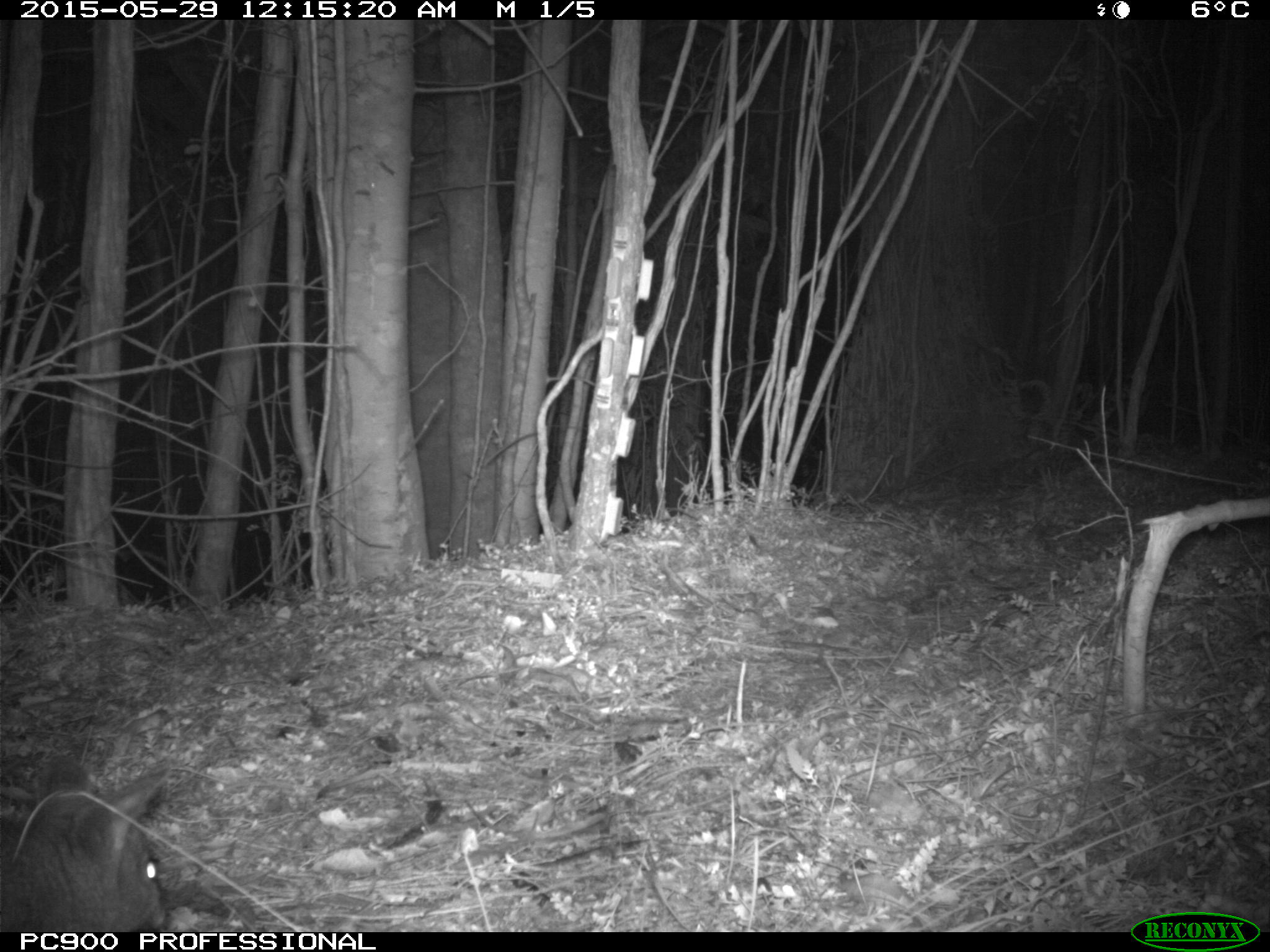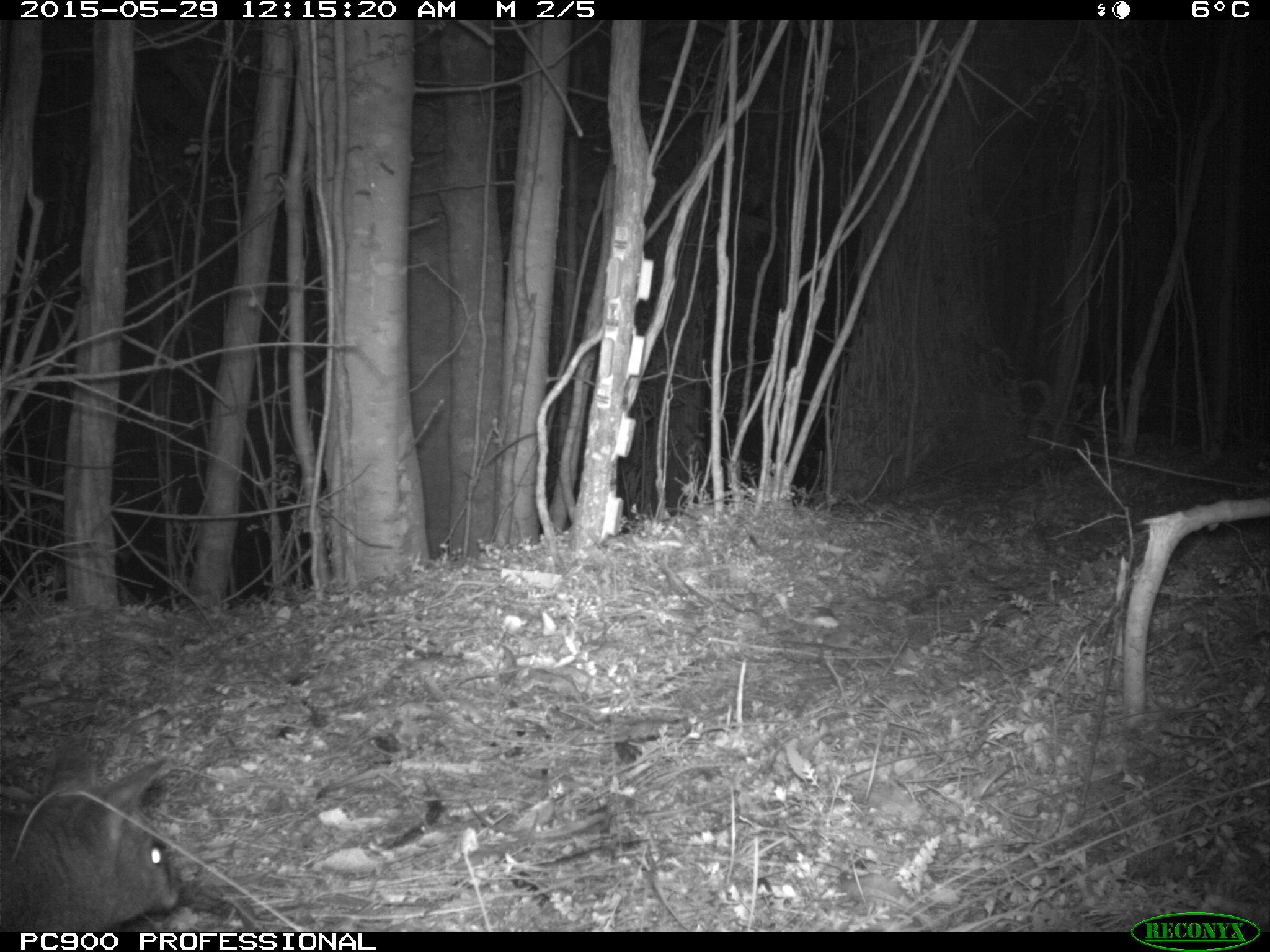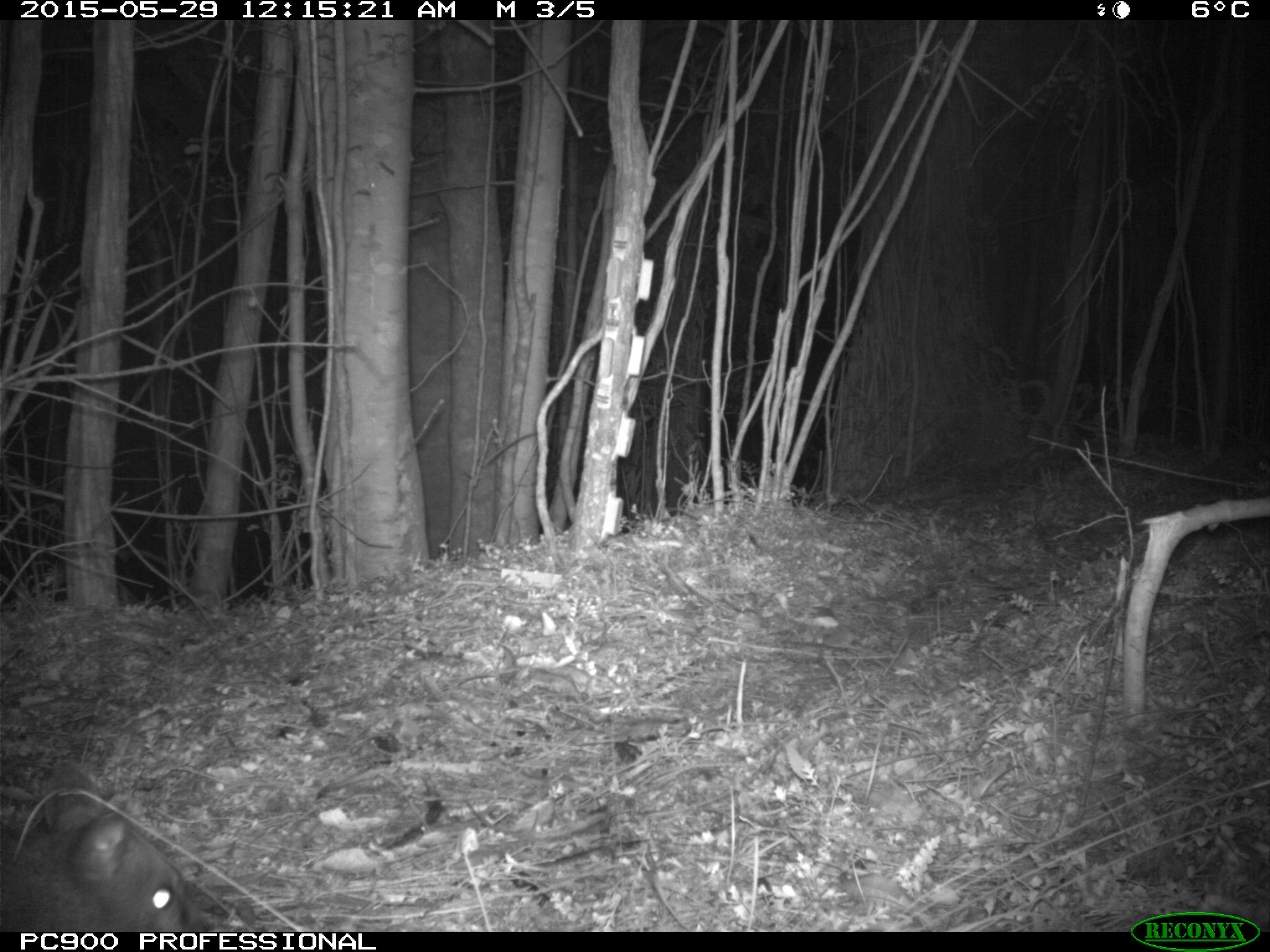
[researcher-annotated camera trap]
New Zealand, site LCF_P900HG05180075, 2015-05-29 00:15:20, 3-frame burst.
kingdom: Animalia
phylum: Chordata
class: Mammalia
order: Diprotodontia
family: Macropodidae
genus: Notamacropus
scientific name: Notamacropus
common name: wallaby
Wallaby (Notamacropus).